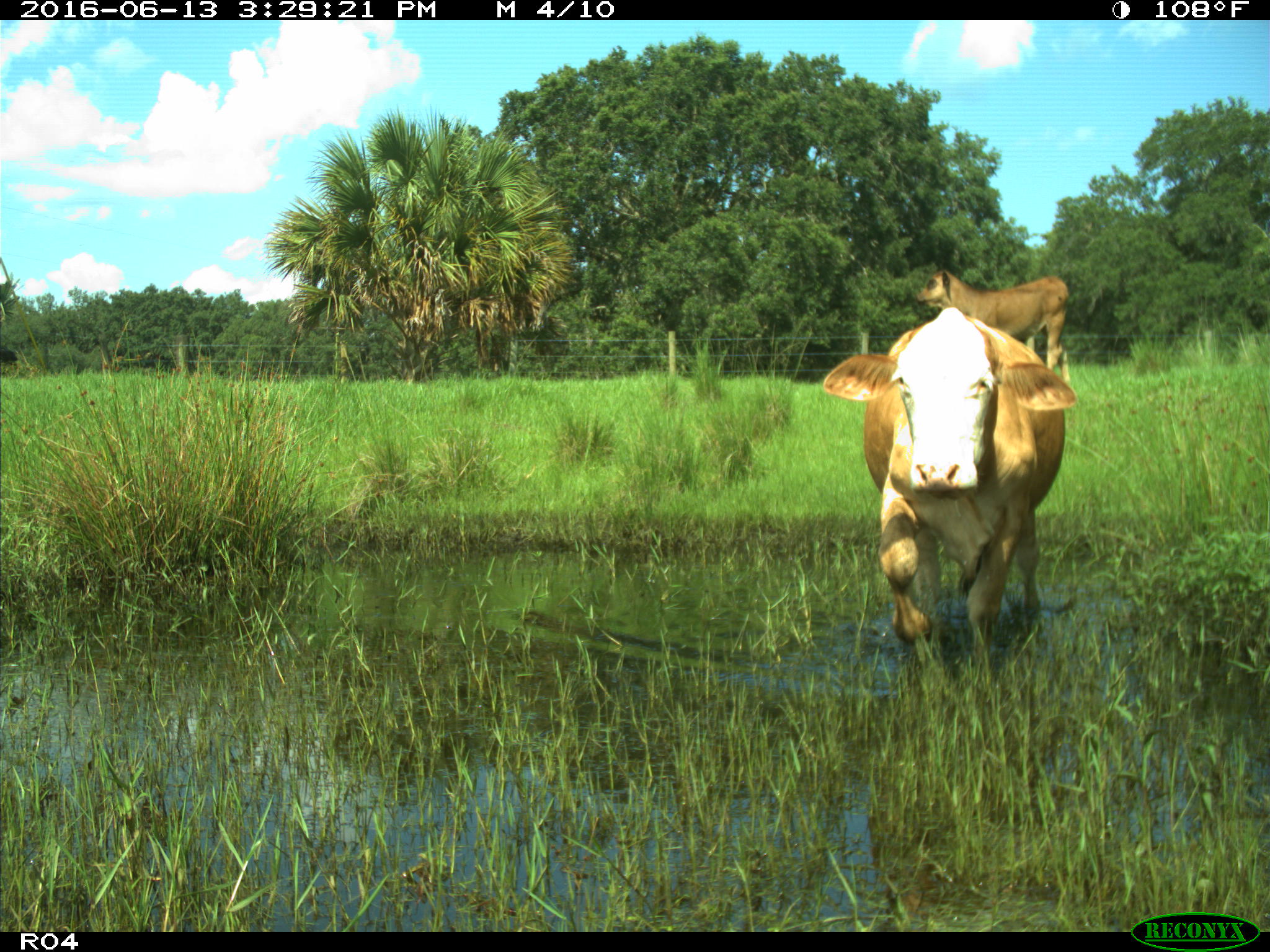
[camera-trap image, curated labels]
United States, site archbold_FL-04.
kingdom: Animalia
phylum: Chordata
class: Mammalia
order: Artiodactyla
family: Bovidae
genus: Bos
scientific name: Bos taurus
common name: domestic cow